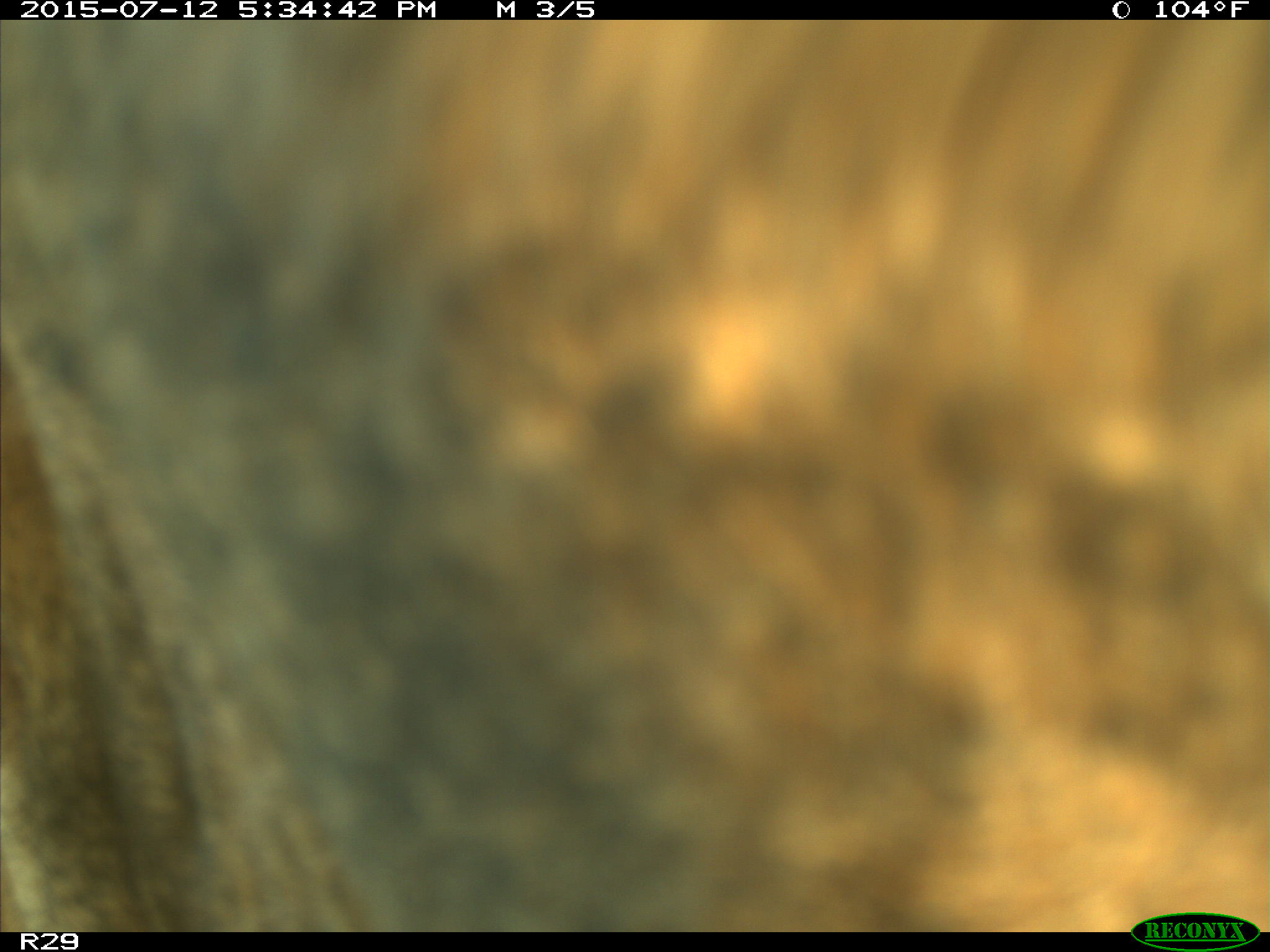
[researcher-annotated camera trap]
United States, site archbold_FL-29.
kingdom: Animalia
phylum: Chordata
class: Mammalia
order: Artiodactyla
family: Bovidae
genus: Bos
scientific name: Bos taurus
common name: domestic cow